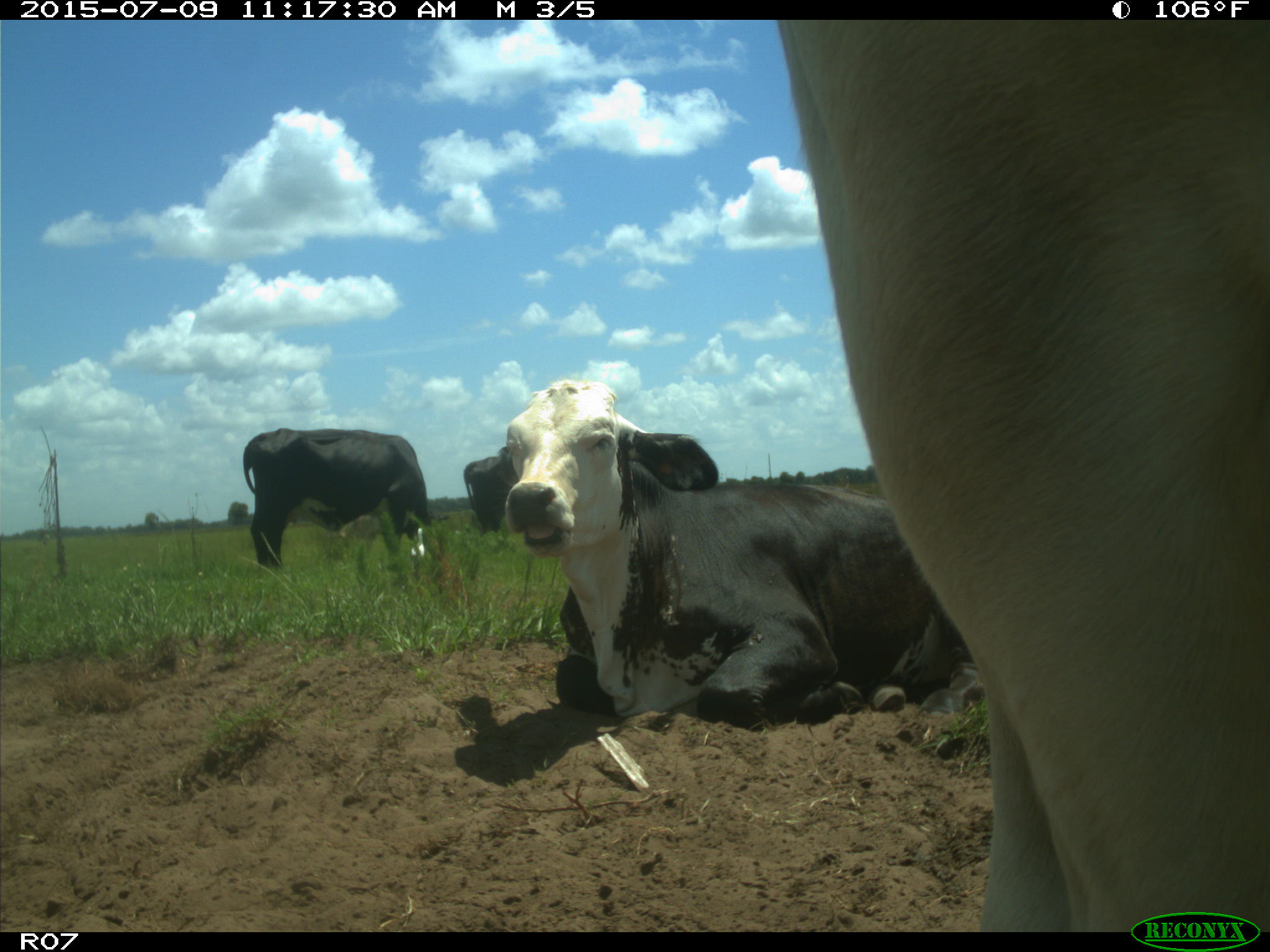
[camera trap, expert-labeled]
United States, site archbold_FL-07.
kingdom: Animalia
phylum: Chordata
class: Mammalia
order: Artiodactyla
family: Bovidae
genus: Bos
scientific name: Bos taurus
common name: domestic cow